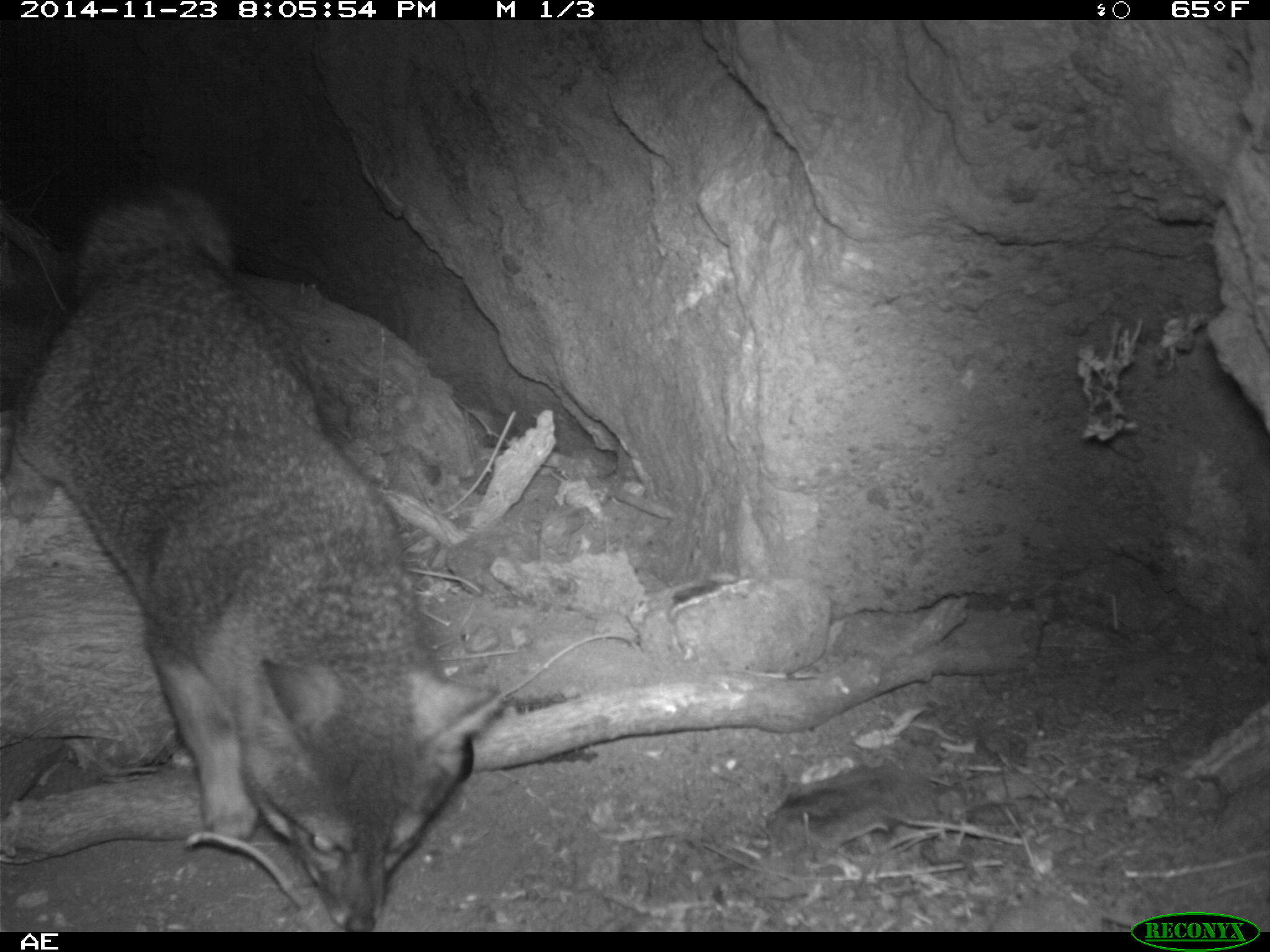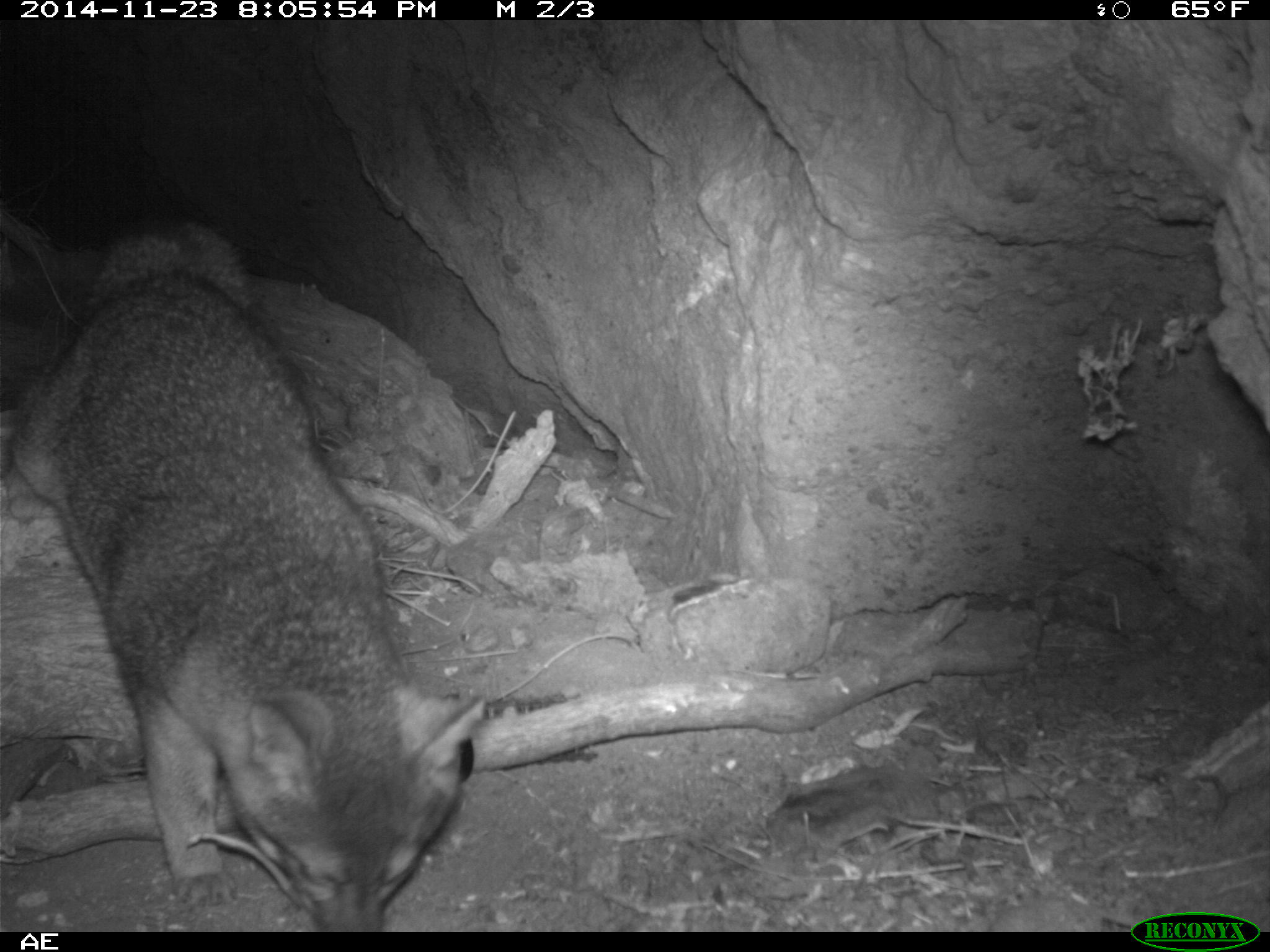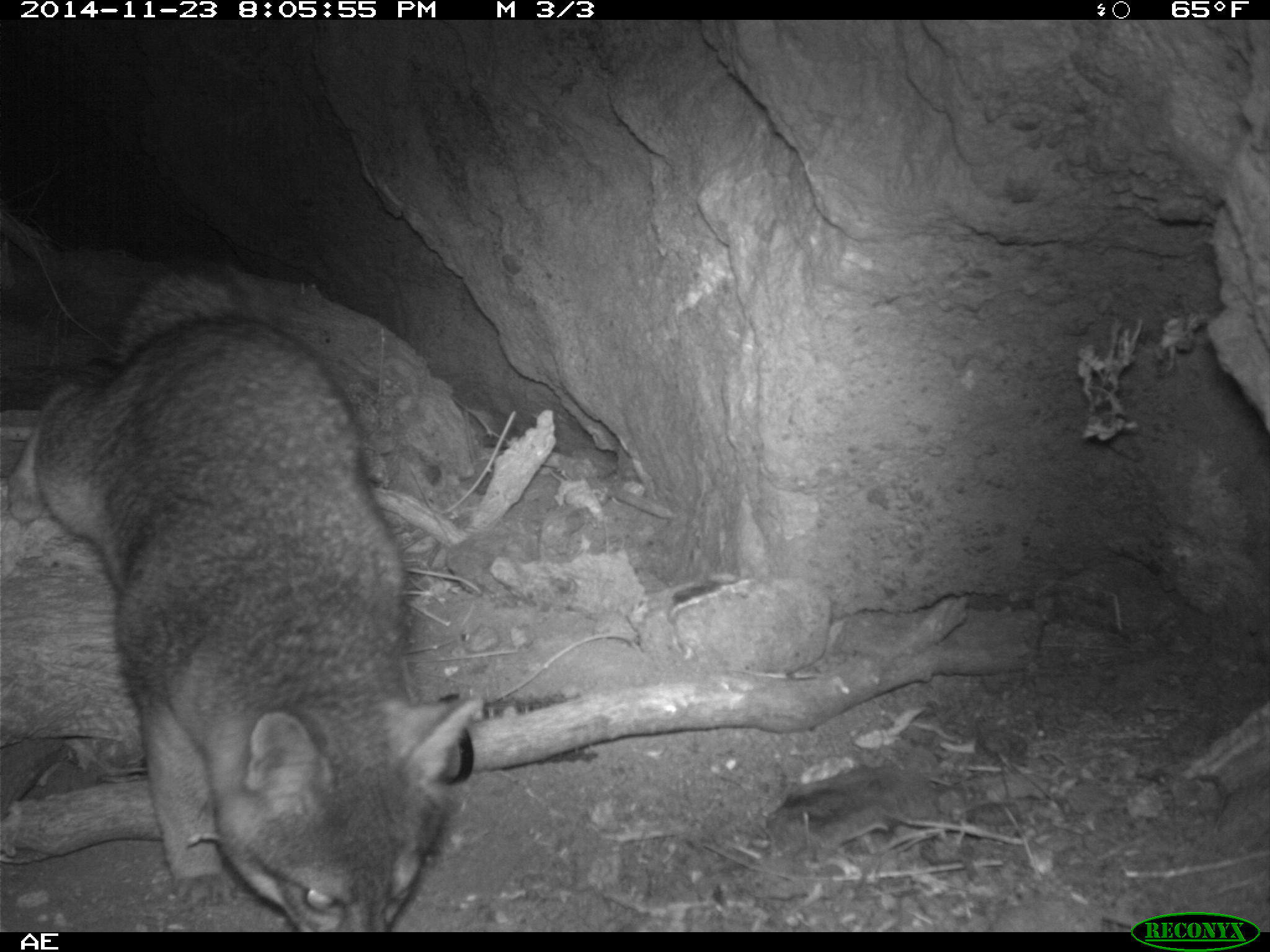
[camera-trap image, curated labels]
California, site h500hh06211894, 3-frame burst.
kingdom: Animalia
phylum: Chordata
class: Mammalia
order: Carnivora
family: Canidae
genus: Urocyon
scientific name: Urocyon littoralis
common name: island fox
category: fox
Fox (island fox) (Urocyon littoralis).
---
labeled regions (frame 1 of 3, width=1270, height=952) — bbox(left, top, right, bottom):
fox: bbox(0, 179, 500, 933)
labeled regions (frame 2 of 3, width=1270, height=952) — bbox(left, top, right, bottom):
fox: bbox(9, 212, 489, 932)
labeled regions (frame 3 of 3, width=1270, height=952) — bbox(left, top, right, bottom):
fox: bbox(4, 314, 487, 931)